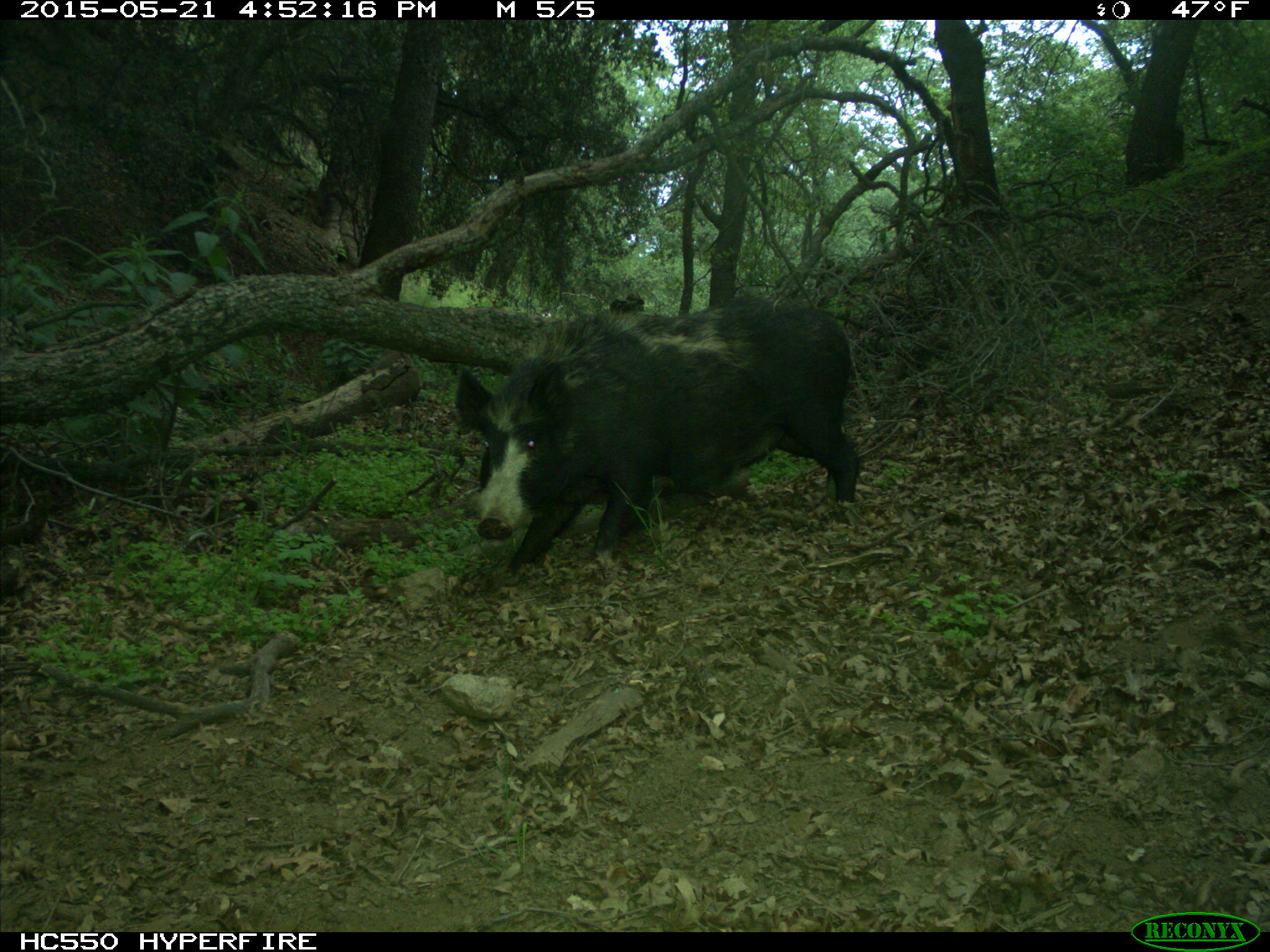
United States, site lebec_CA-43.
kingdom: Animalia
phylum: Chordata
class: Mammalia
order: Artiodactyla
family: Suidae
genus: Sus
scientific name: Sus scrofa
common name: wild boar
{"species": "Sus scrofa (wild boar)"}